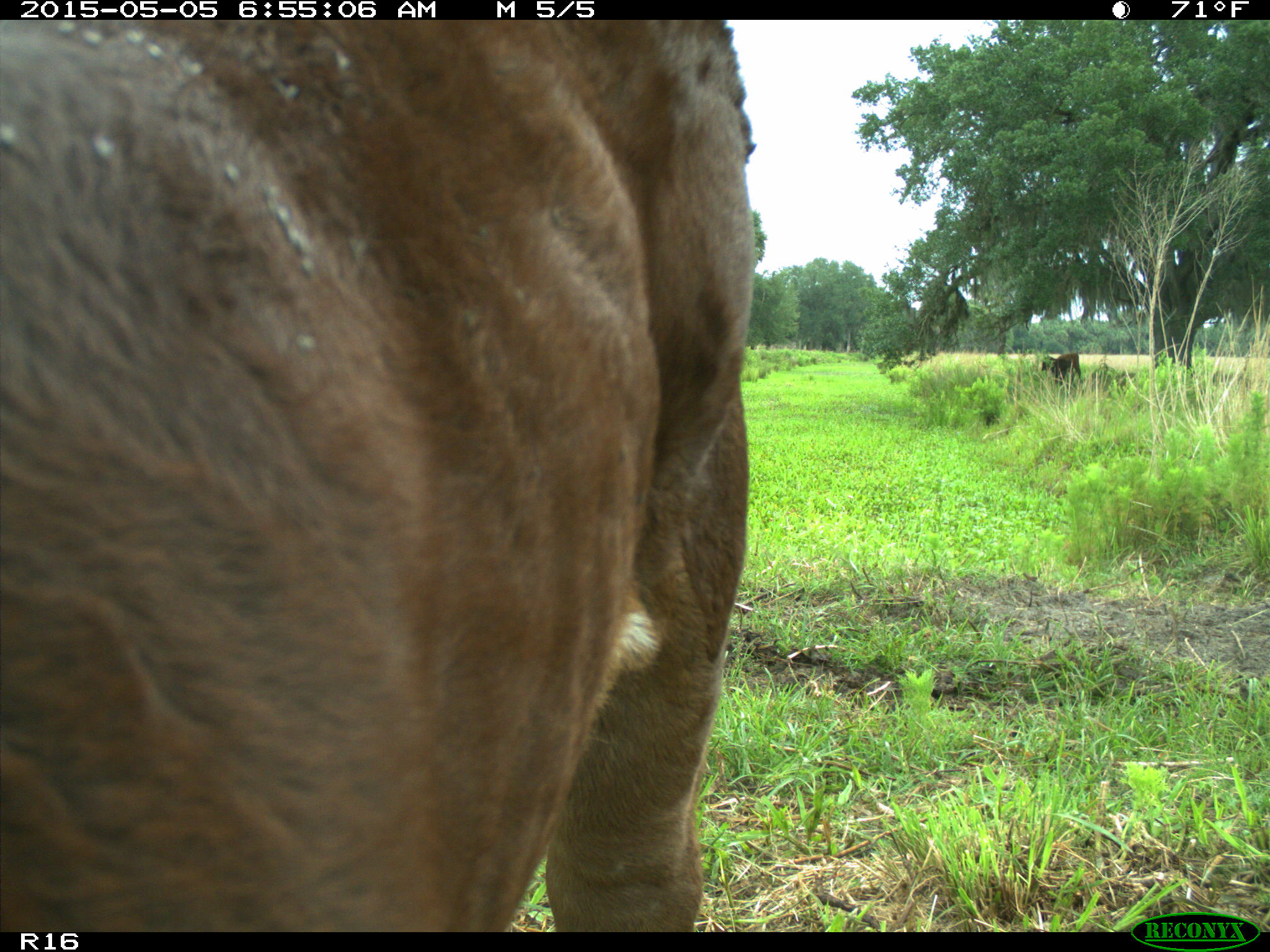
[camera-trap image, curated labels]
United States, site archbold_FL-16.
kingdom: Animalia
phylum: Chordata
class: Mammalia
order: Artiodactyla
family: Bovidae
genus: Bos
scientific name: Bos taurus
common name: domestic cow